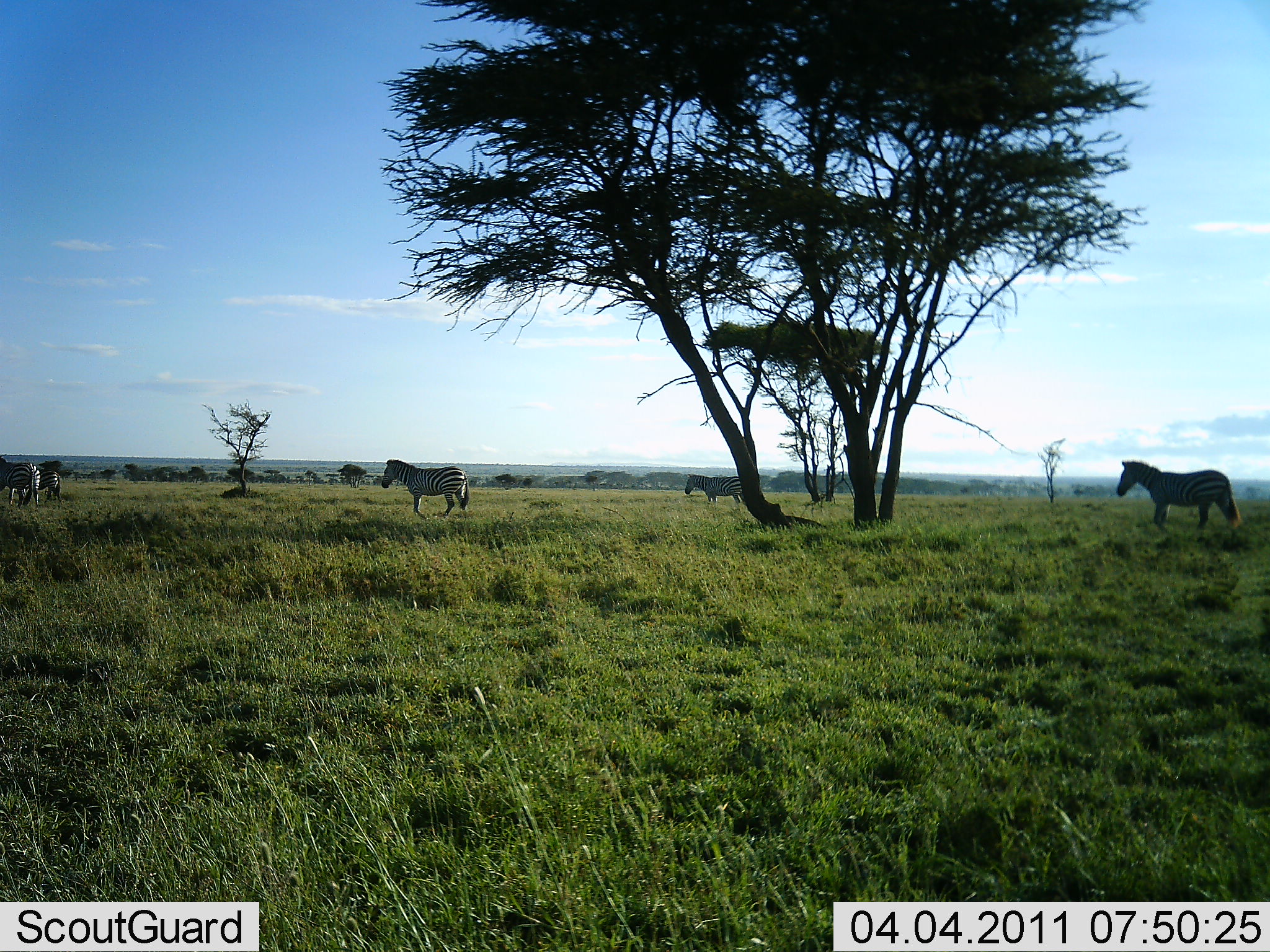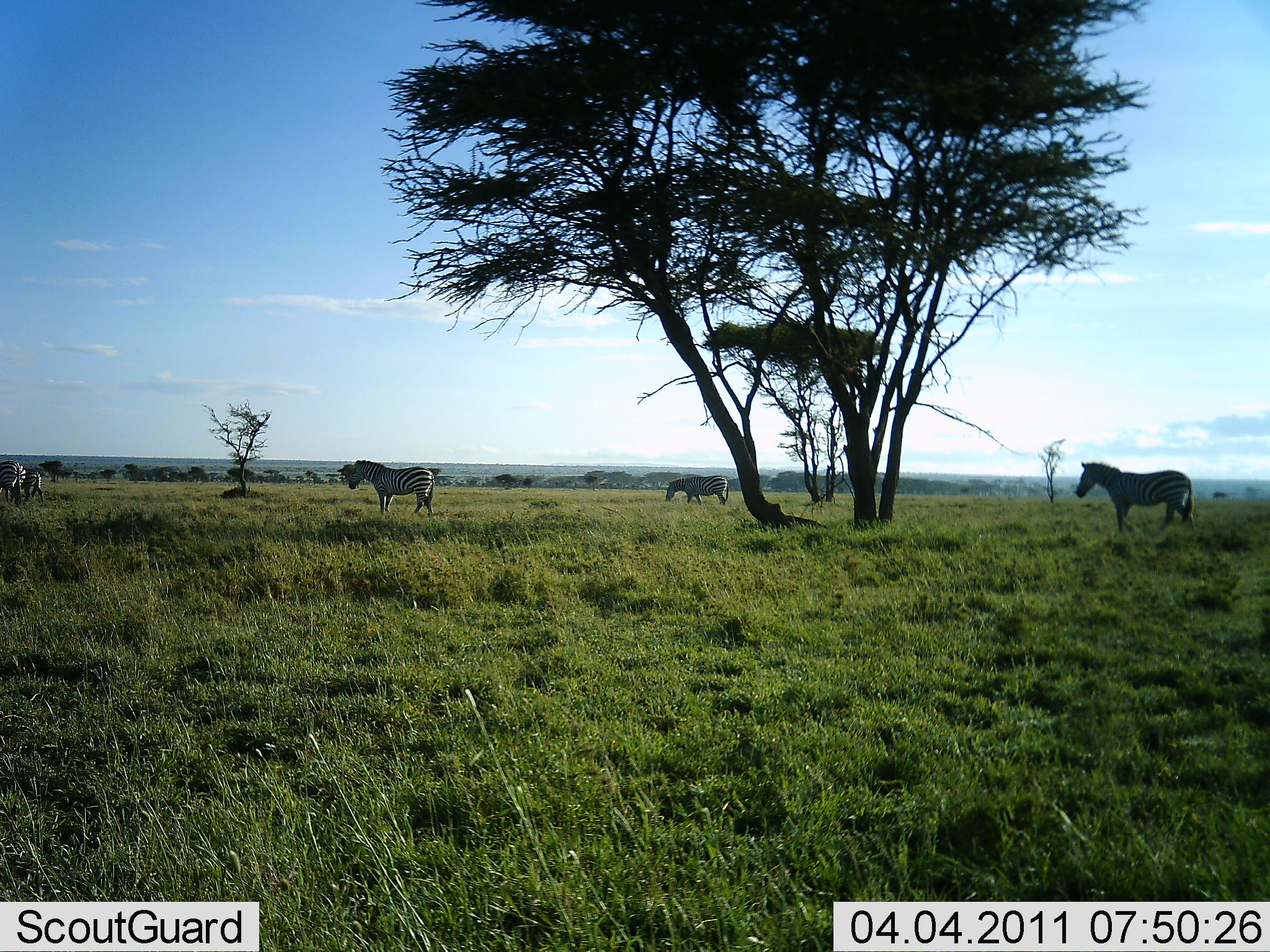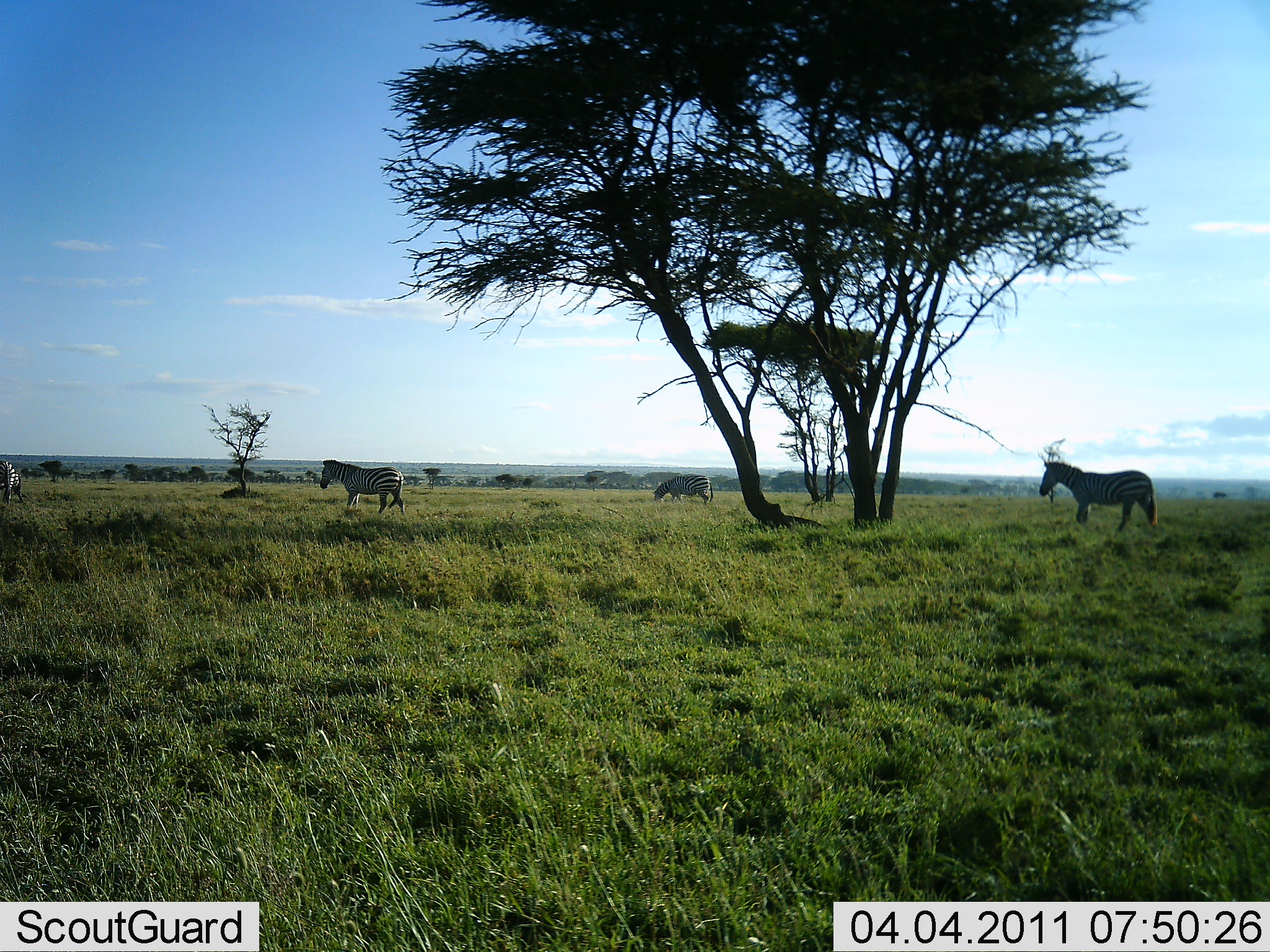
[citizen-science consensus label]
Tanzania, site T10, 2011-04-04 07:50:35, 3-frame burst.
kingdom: Animalia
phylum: Chordata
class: Mammalia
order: Perissodactyla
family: Equidae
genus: Equus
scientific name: Equus quagga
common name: plains zebra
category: zebra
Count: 5.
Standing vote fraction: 25%.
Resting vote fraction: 0%.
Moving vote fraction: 83%.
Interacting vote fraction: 0%.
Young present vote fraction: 0%.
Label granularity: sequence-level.